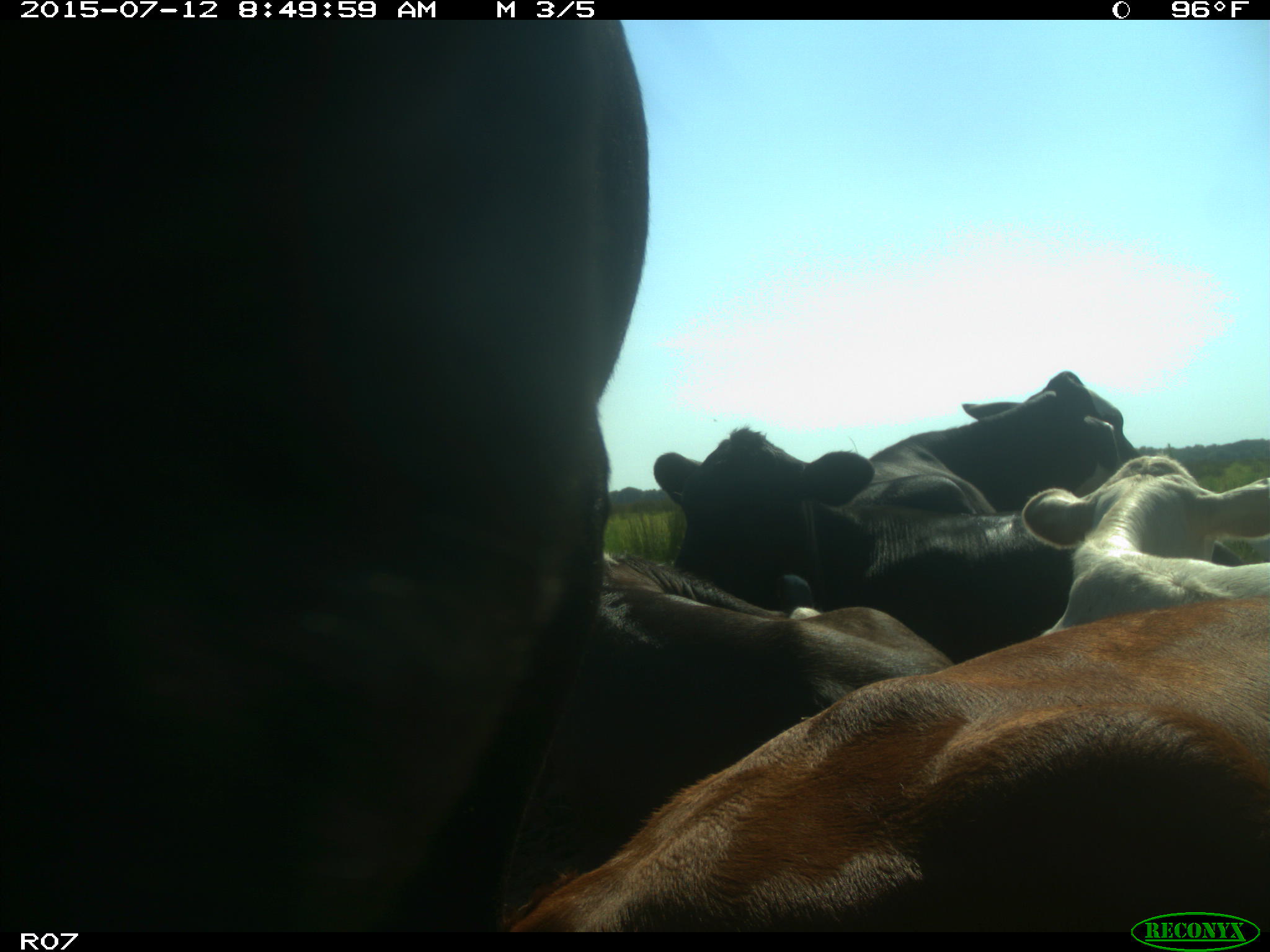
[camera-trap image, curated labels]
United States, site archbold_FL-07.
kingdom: Animalia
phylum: Chordata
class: Mammalia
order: Artiodactyla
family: Bovidae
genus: Bos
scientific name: Bos taurus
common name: domestic cow